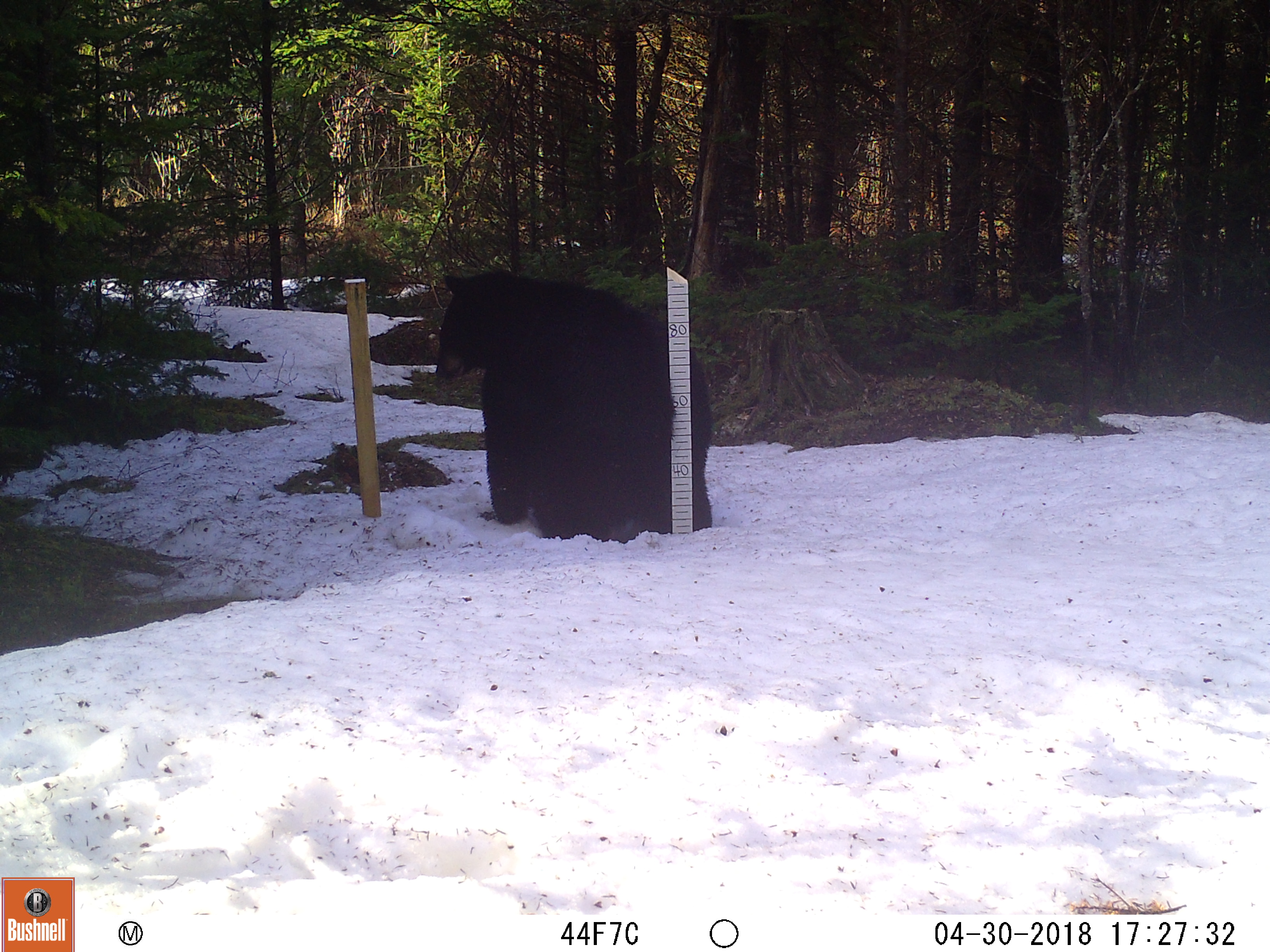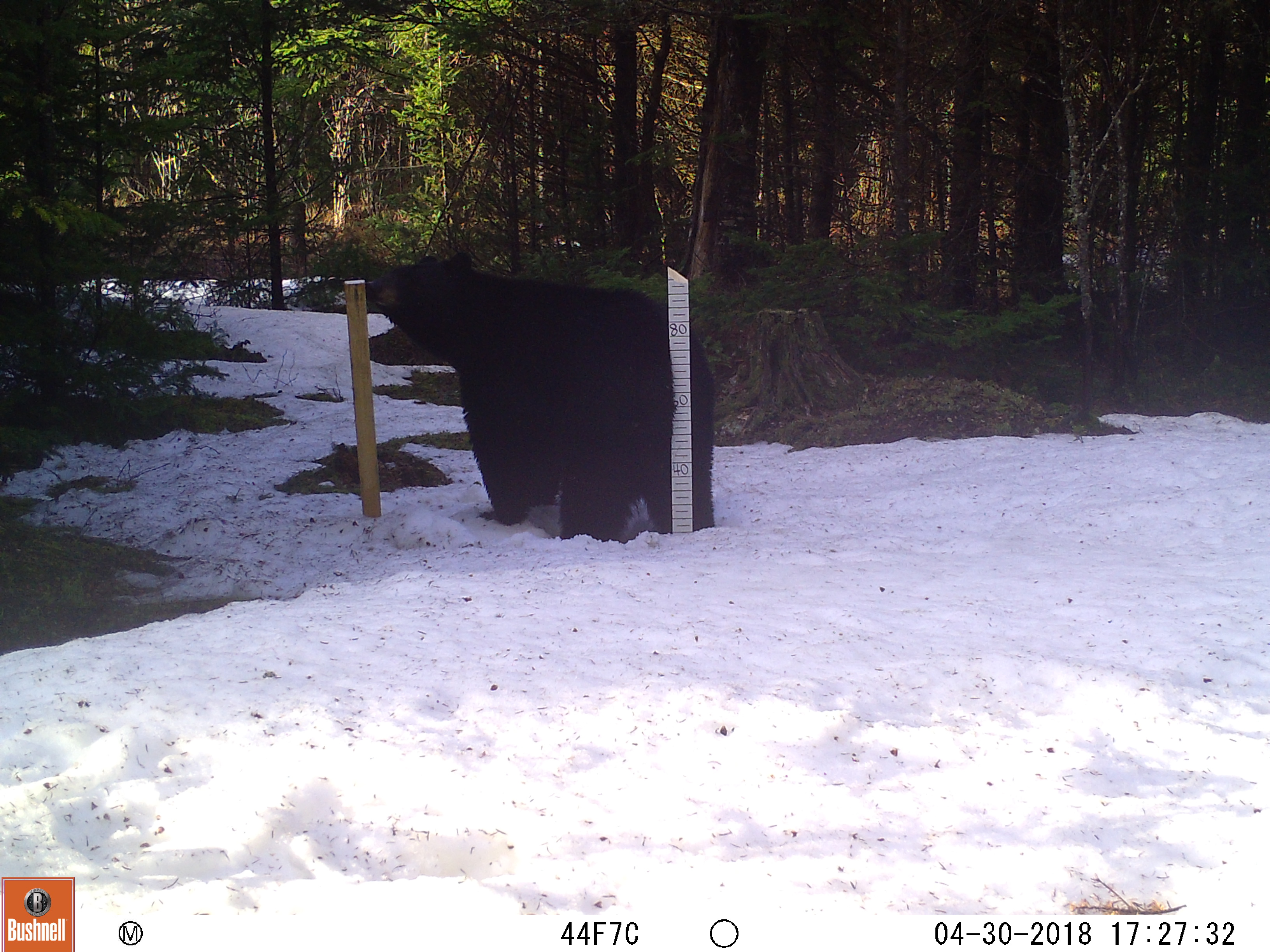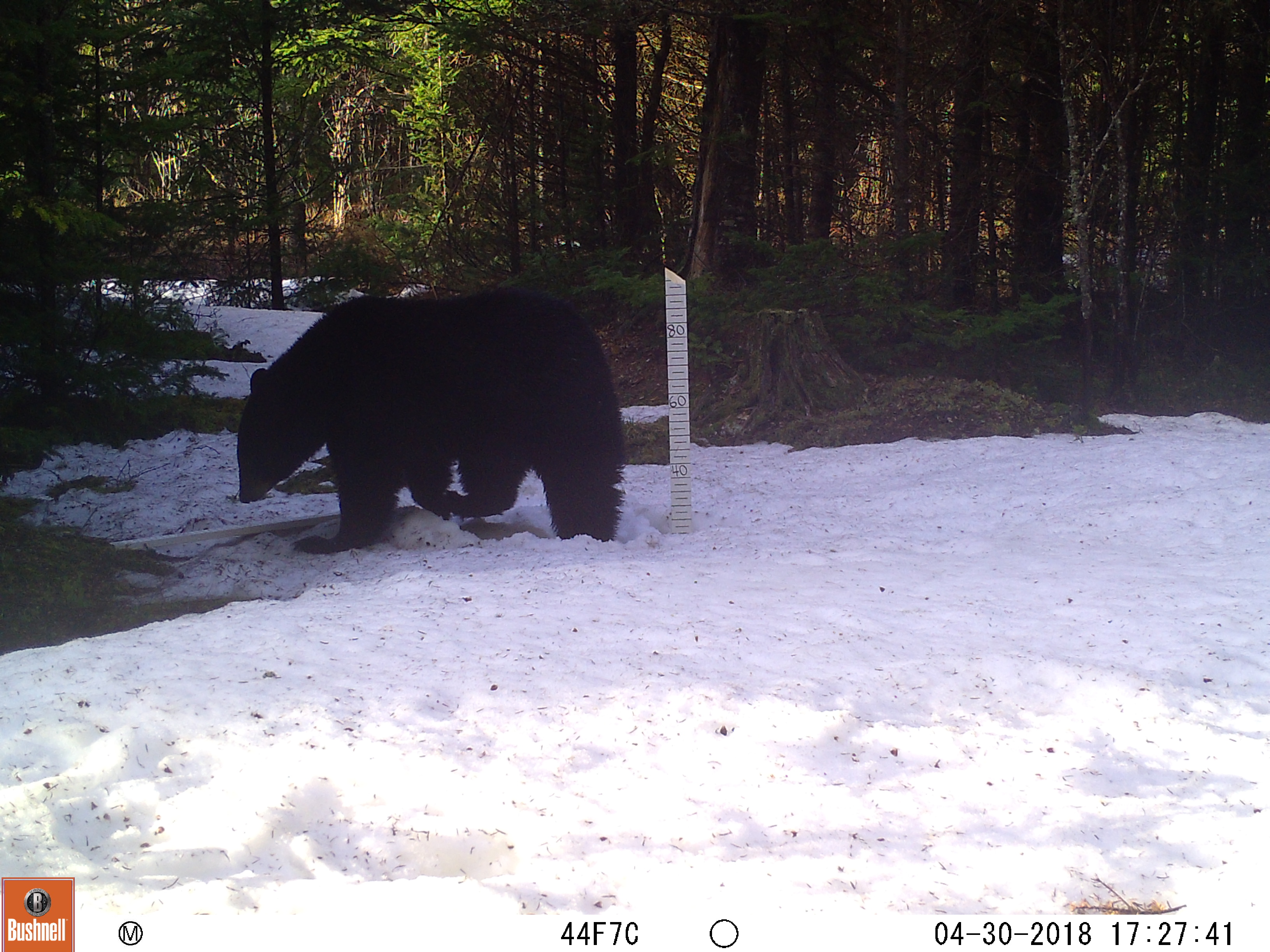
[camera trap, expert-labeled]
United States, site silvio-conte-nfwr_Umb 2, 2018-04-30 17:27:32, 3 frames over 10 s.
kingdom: Animalia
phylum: Chordata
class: Mammalia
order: Carnivora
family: Ursidae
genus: Ursus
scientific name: Ursus americanus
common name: black bear